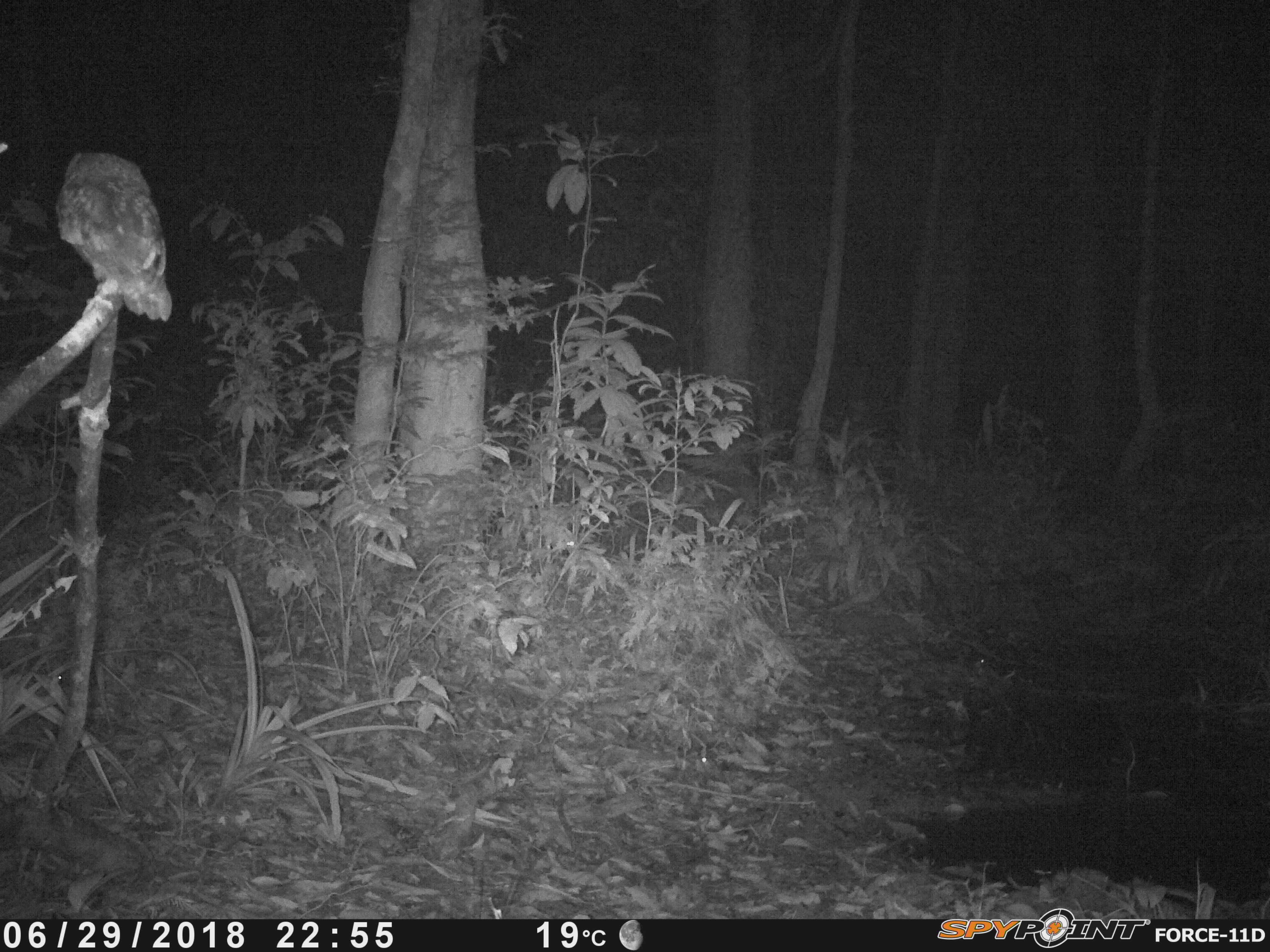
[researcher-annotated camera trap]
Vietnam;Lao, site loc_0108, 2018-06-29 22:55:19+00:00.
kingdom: Animalia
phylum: Chordata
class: Aves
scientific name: Aves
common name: bird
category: unidentified bird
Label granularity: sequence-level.